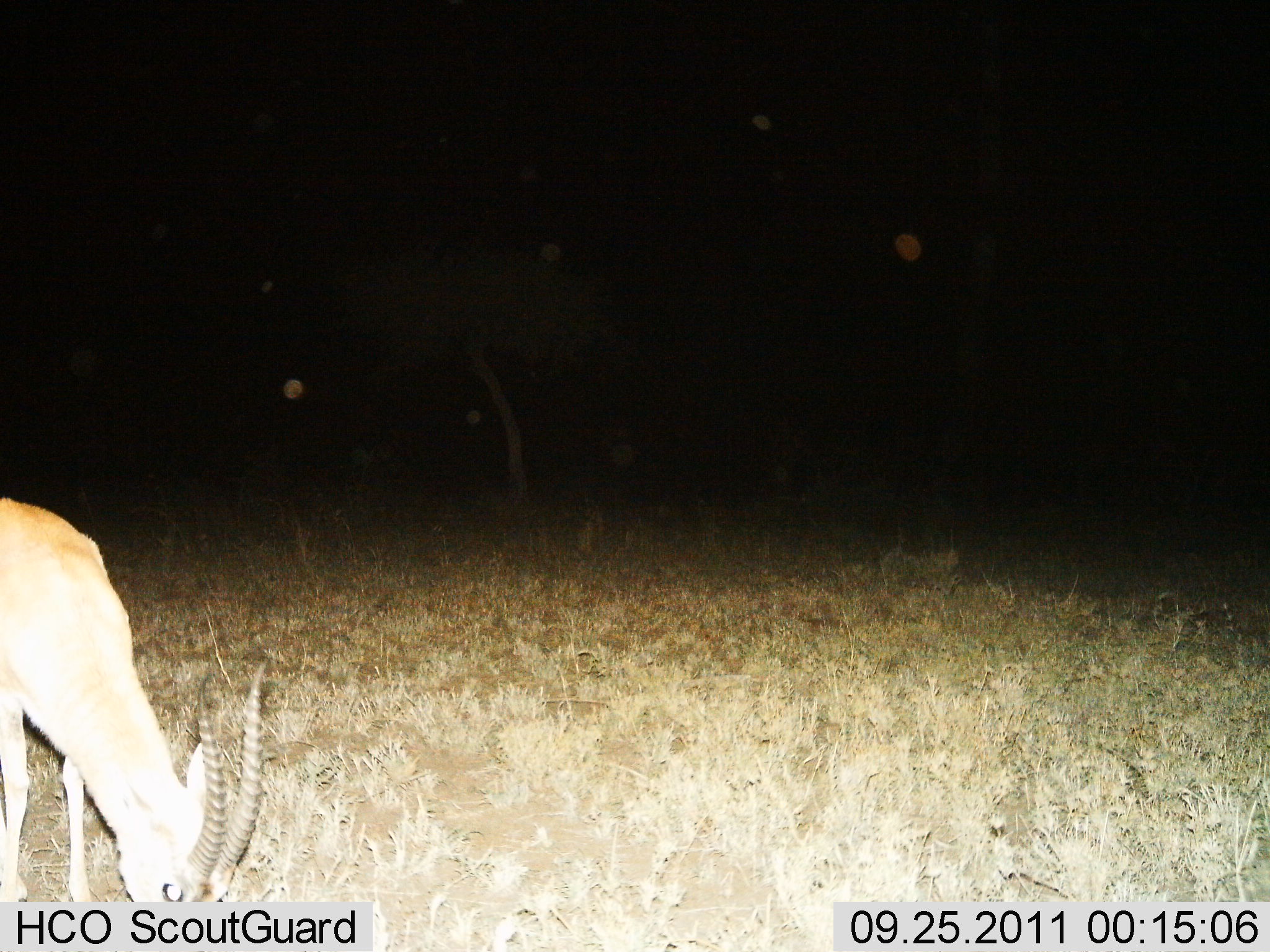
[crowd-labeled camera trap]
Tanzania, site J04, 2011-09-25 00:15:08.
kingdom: Animalia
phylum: Chordata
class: Mammalia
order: Artiodactyla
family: Bovidae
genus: Nanger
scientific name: Nanger granti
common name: grant's gazelle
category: gazellegrants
Gazellegrants (grant's gazelle) (Nanger granti), count 1. Behavior (volunteer vote fractions): standing 18%, resting 0%, moving 0%, interacting 0%. Young present (vote fraction): 0%. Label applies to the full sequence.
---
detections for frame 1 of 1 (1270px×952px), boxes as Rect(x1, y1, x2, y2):
animal: Rect(2, 492, 267, 901)